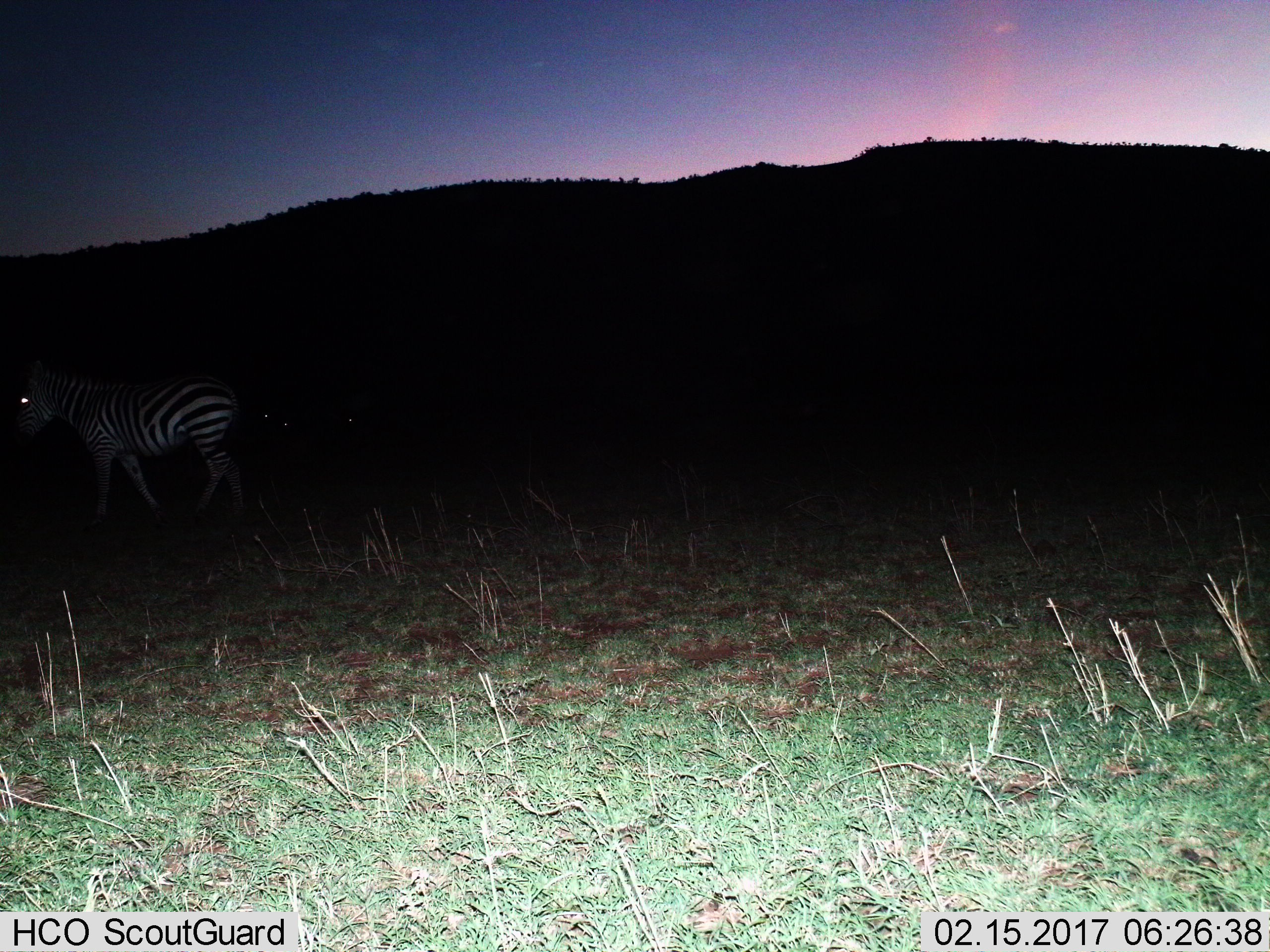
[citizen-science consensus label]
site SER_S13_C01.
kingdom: Animalia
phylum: Chordata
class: Mammalia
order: Perissodactyla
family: Equidae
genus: Equus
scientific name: Equus quagga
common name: plains zebra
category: zebraplains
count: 1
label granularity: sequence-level